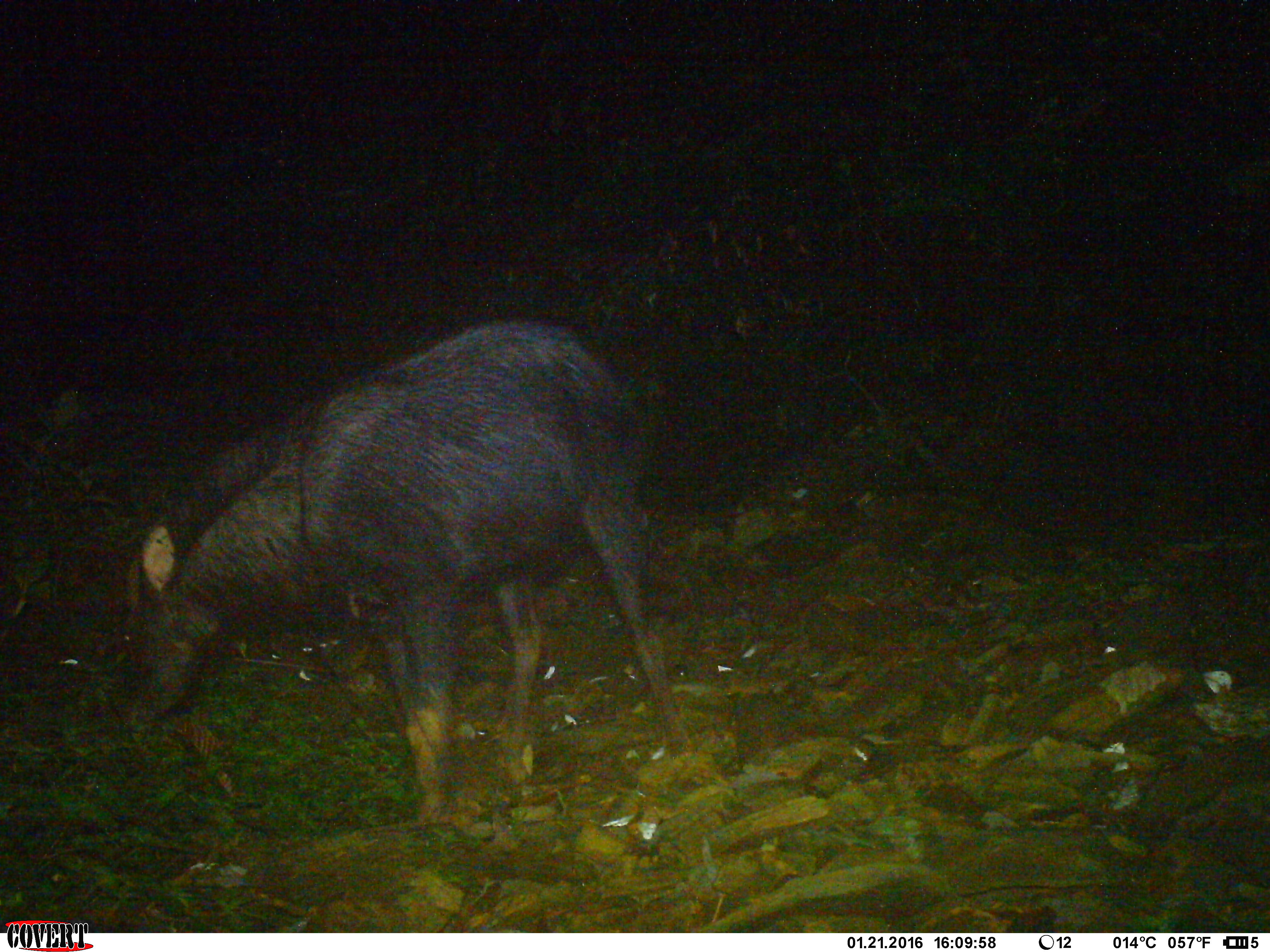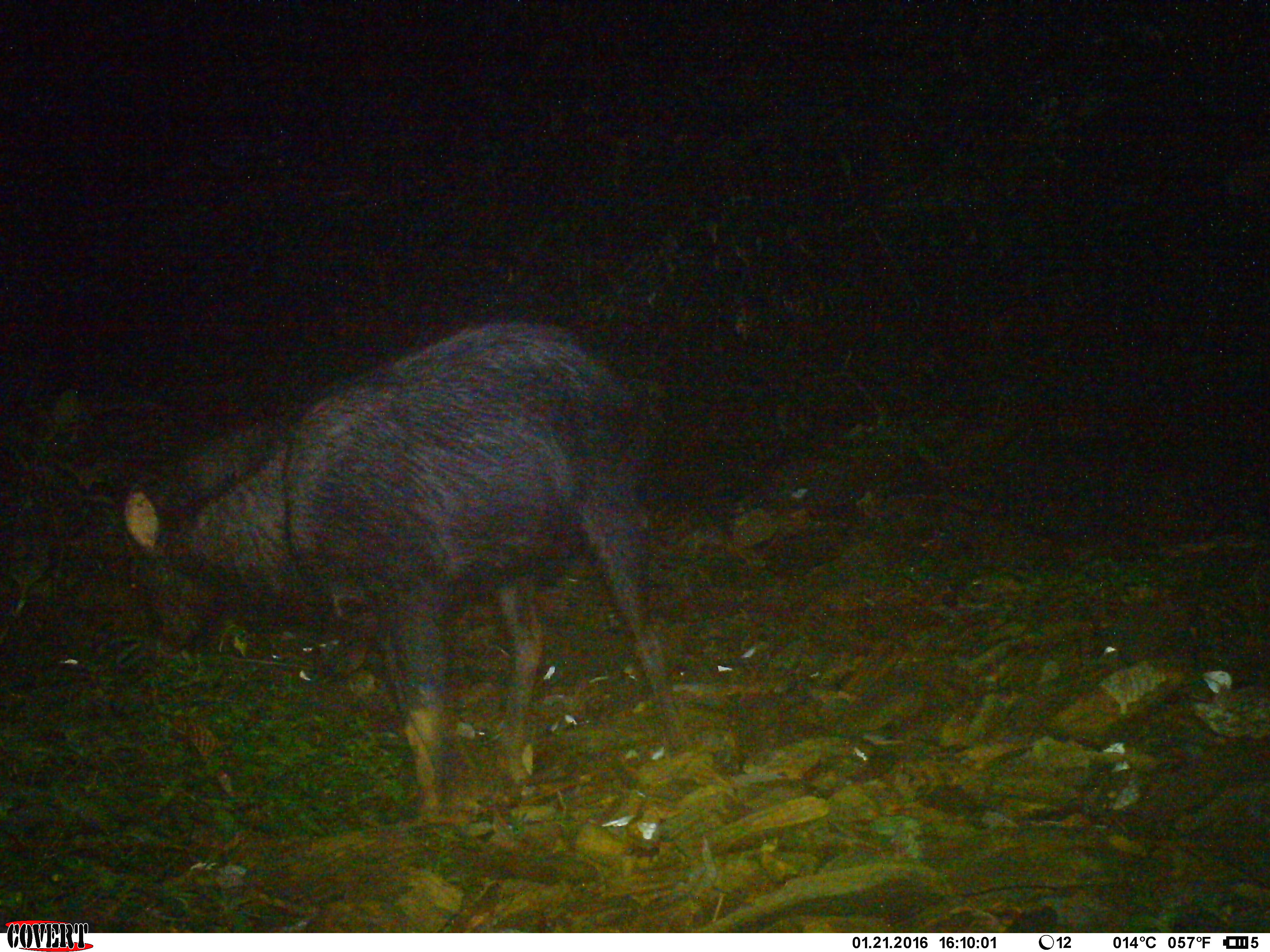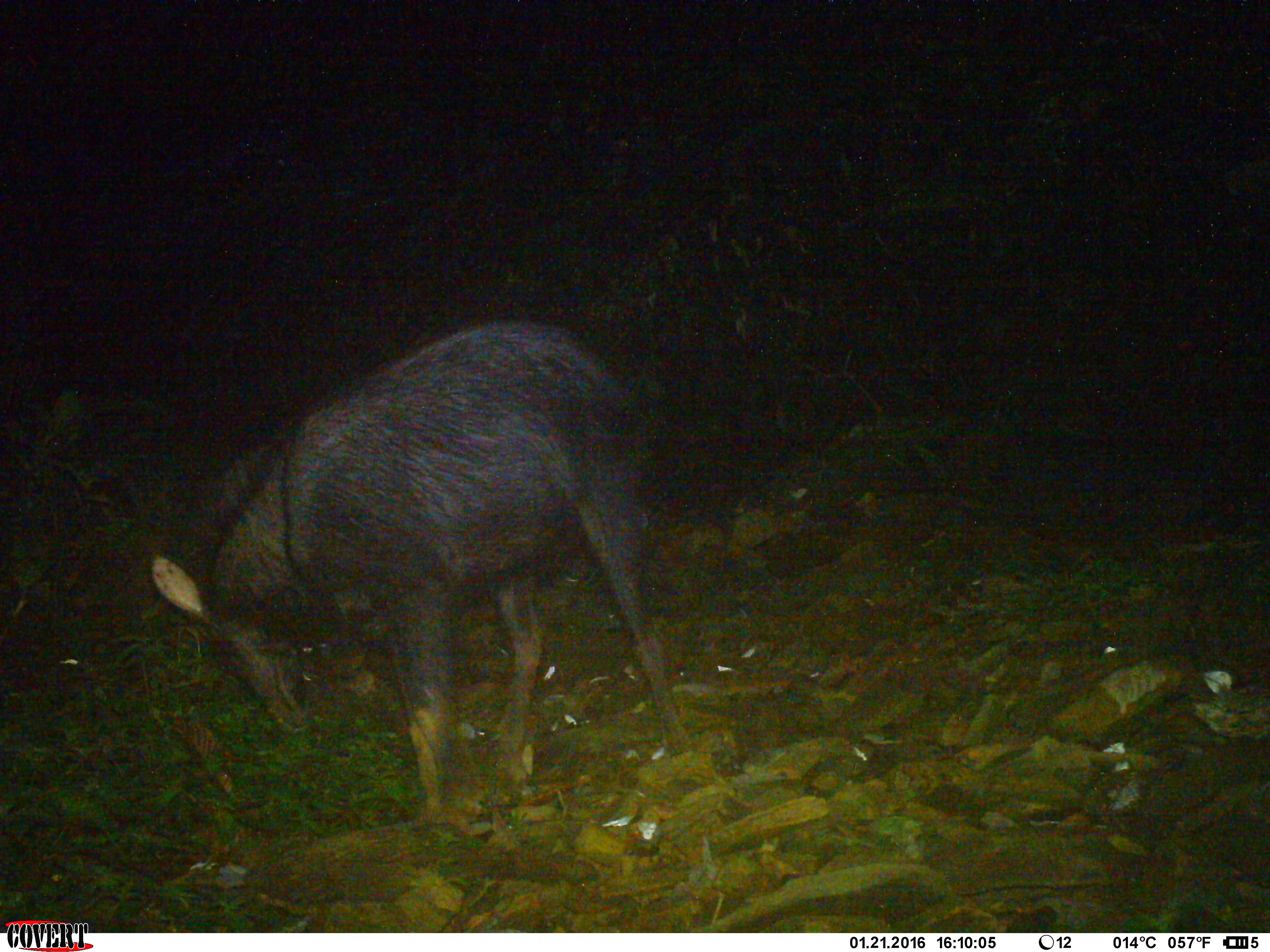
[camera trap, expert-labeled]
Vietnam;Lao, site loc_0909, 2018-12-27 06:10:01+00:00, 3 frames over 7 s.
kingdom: Animalia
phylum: Chordata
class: Mammalia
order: Artiodactyla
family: Bovidae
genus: Capricornis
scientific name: Capricornis sumatraensis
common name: chinese serow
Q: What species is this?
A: Chinese serow (Capricornis sumatraensis).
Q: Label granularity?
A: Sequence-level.